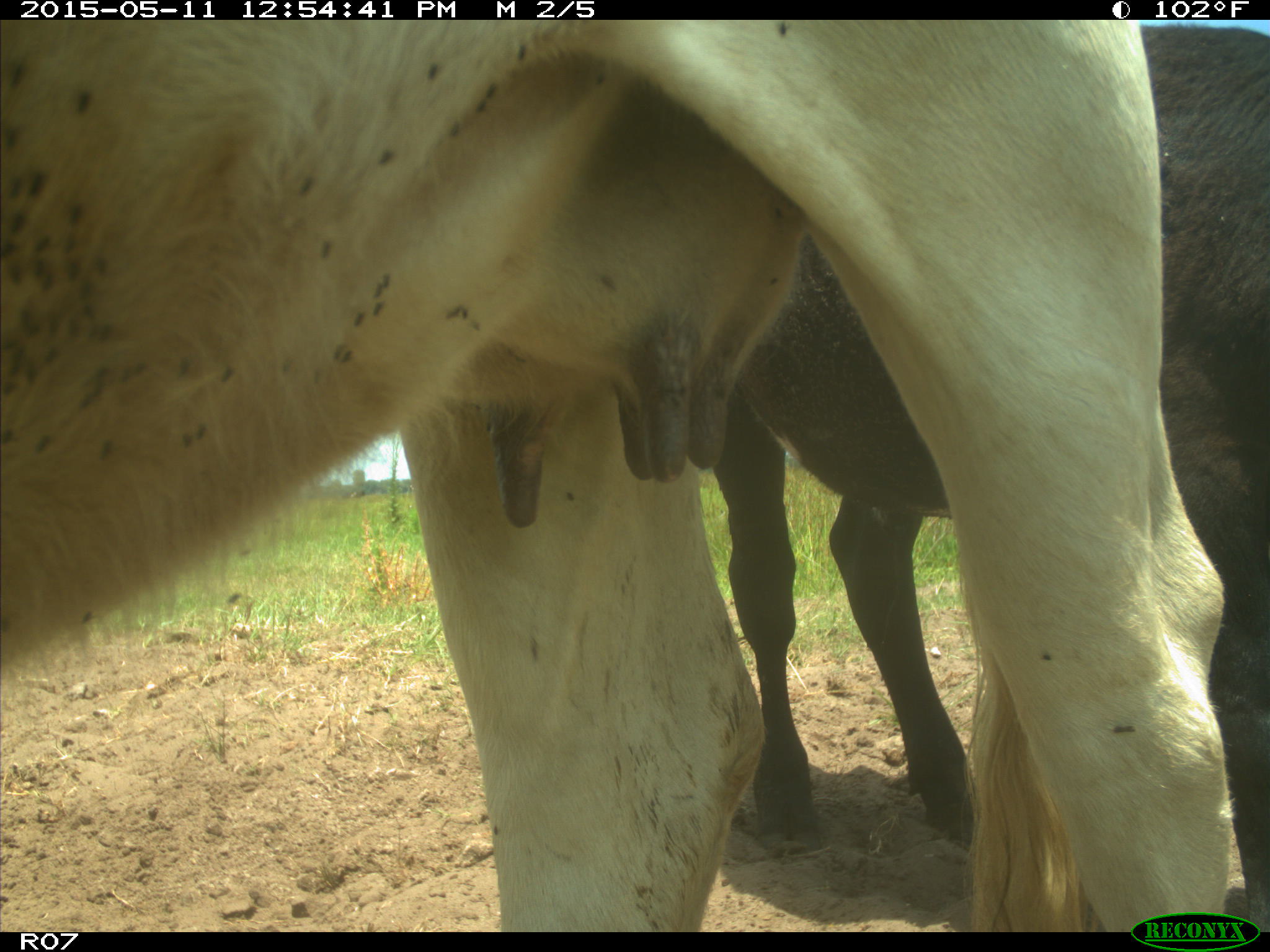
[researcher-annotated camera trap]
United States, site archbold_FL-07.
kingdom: Animalia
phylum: Chordata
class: Mammalia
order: Artiodactyla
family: Bovidae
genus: Bos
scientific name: Bos taurus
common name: domestic cow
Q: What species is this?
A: Bos taurus (domestic cow).